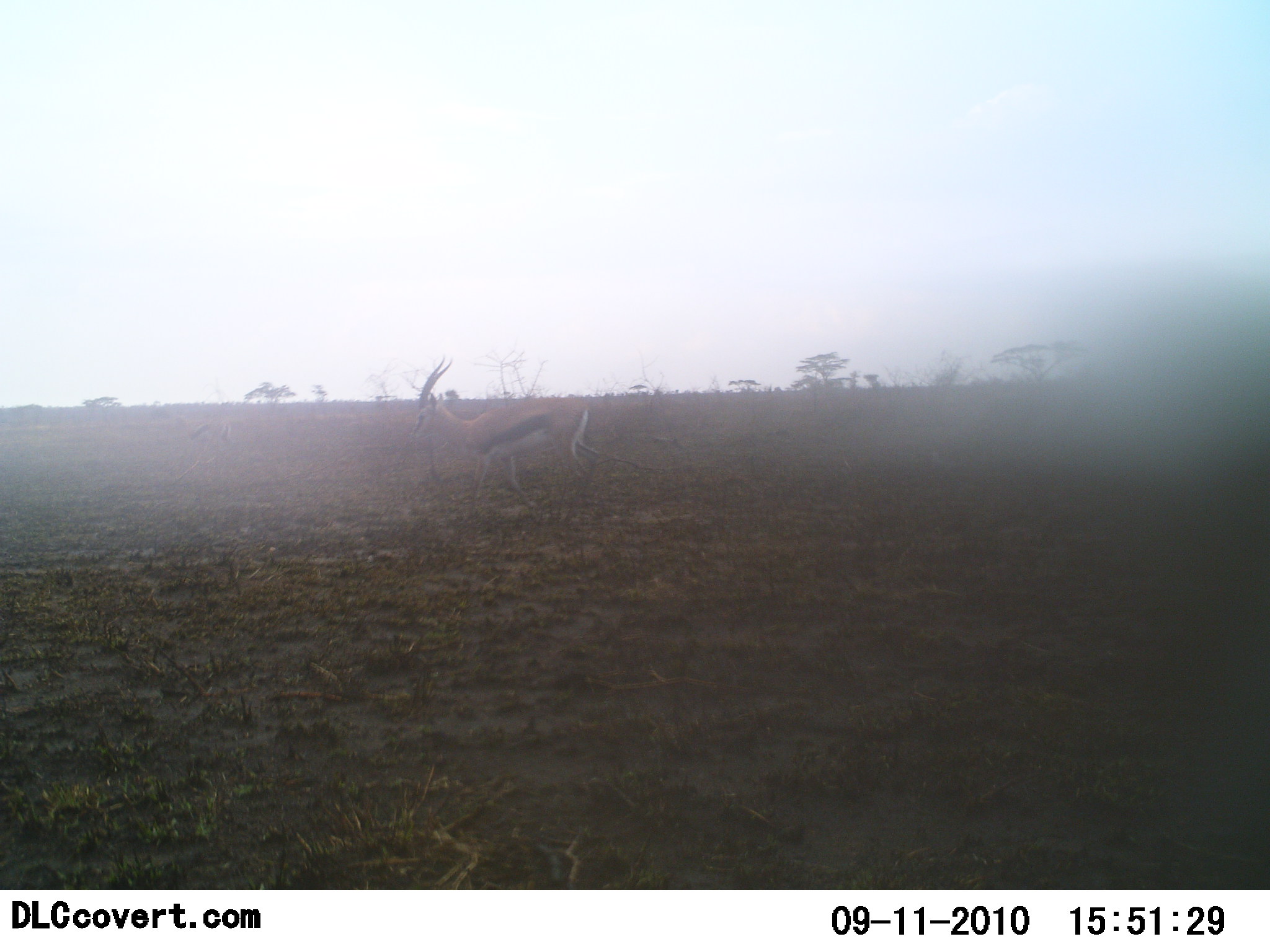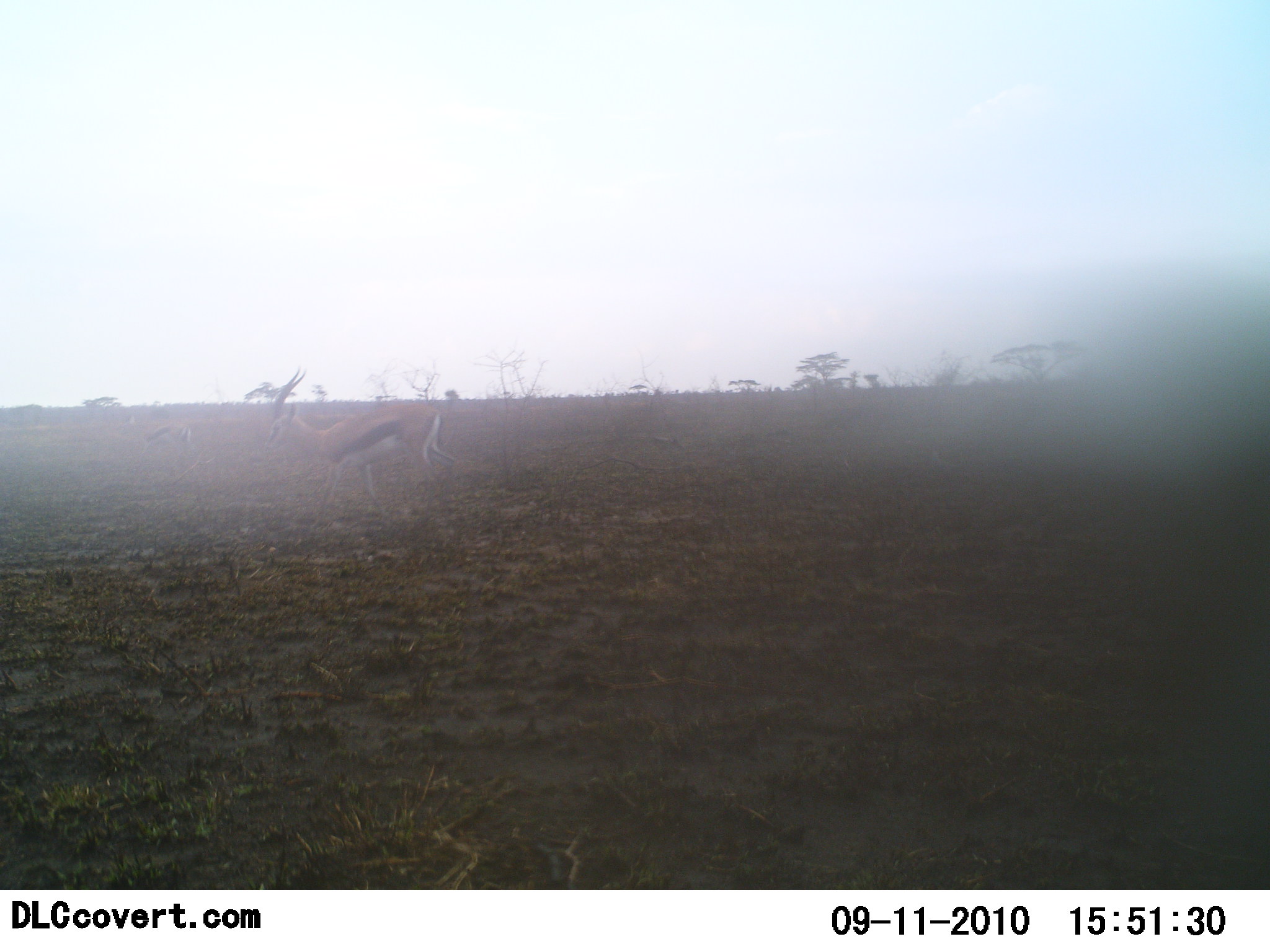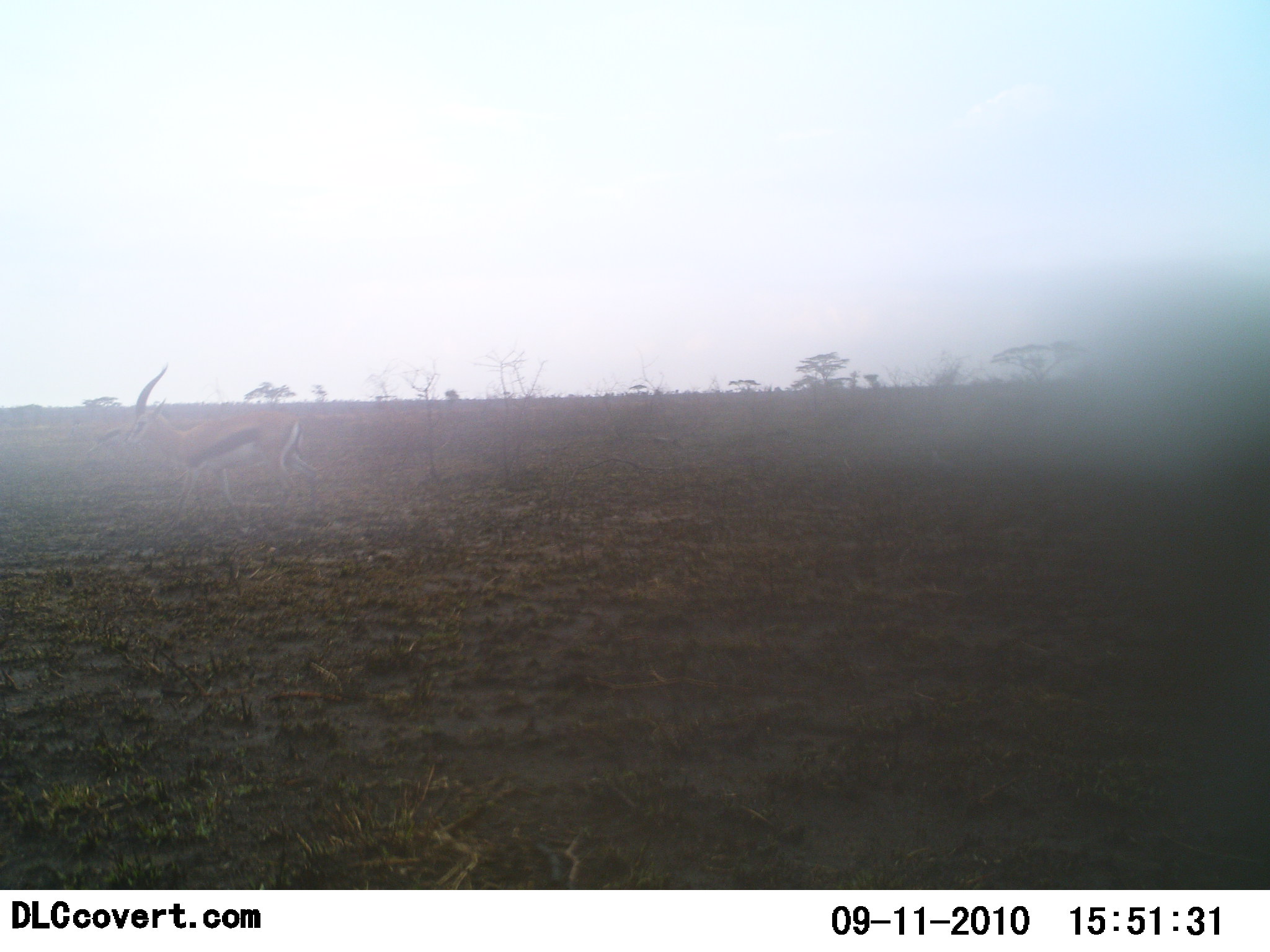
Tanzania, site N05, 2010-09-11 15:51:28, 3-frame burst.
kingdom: Animalia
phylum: Chordata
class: Mammalia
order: Artiodactyla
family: Bovidae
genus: Eudorcas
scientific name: Eudorcas thomsonii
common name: thomson's gazelle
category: gazellethomsons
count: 1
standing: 0%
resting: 0%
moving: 100%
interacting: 0%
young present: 0%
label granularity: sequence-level